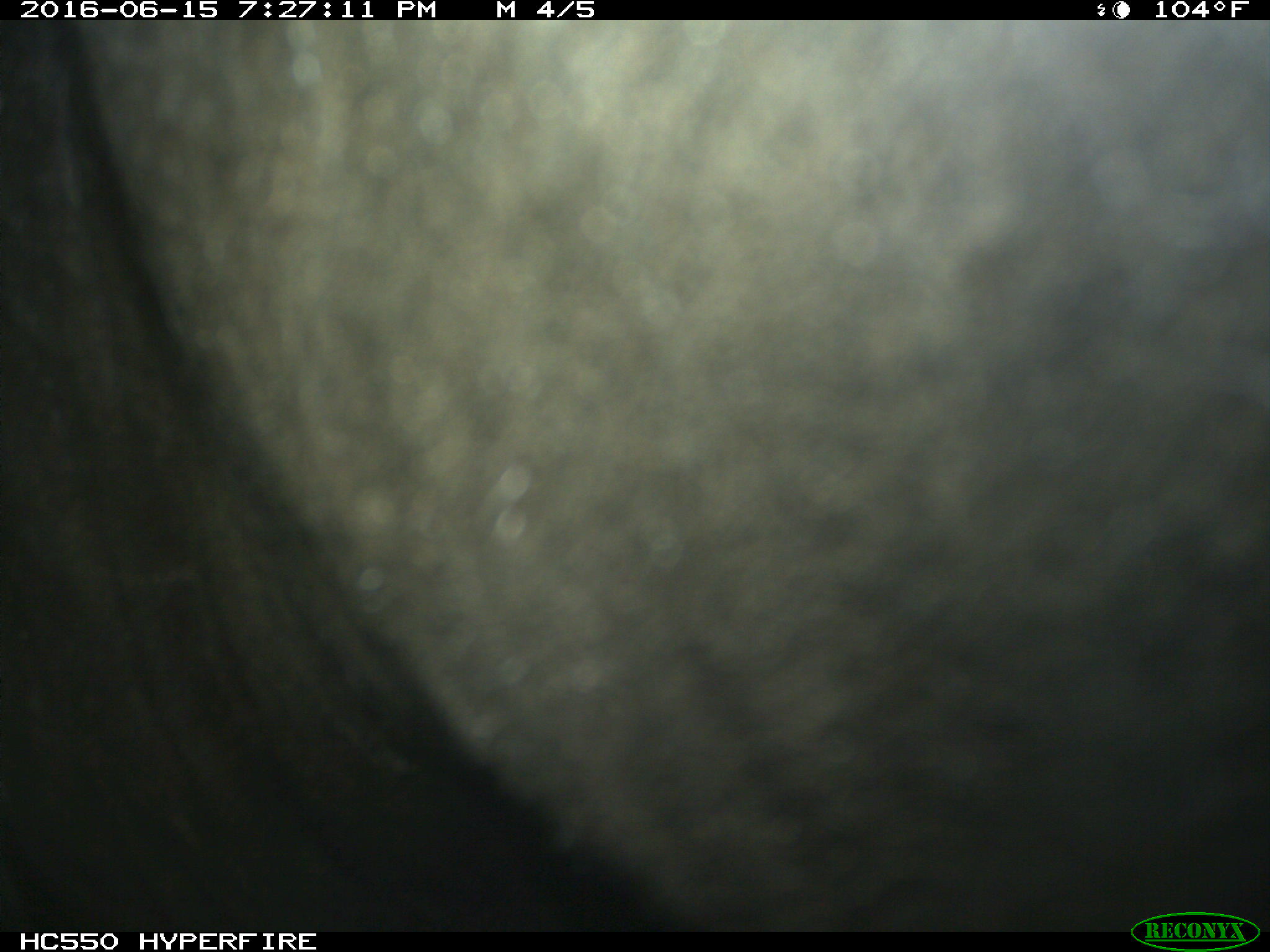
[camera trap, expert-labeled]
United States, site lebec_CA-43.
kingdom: Animalia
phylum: Chordata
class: Mammalia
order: Artiodactyla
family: Bovidae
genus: Bos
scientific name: Bos taurus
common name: domestic cow